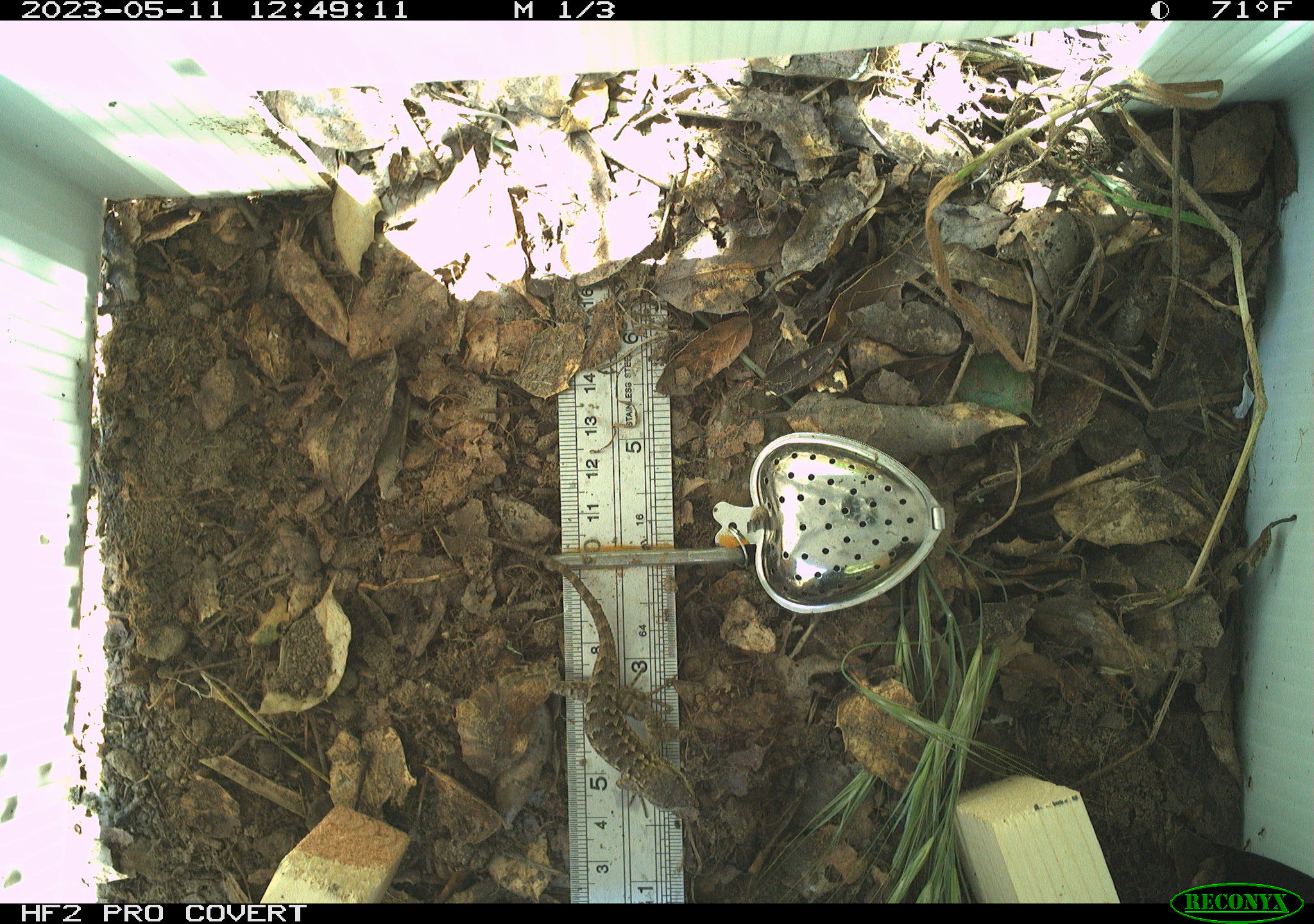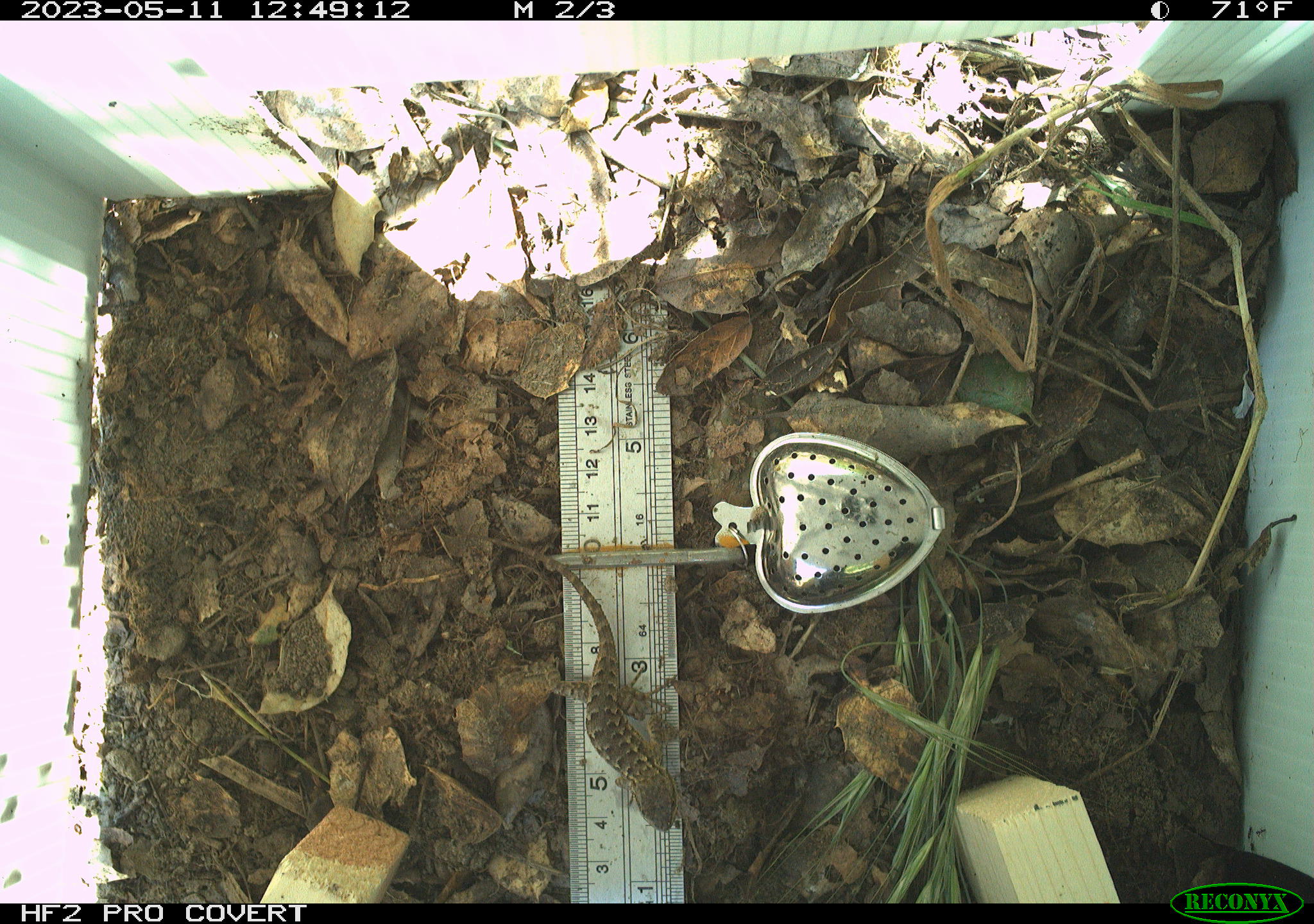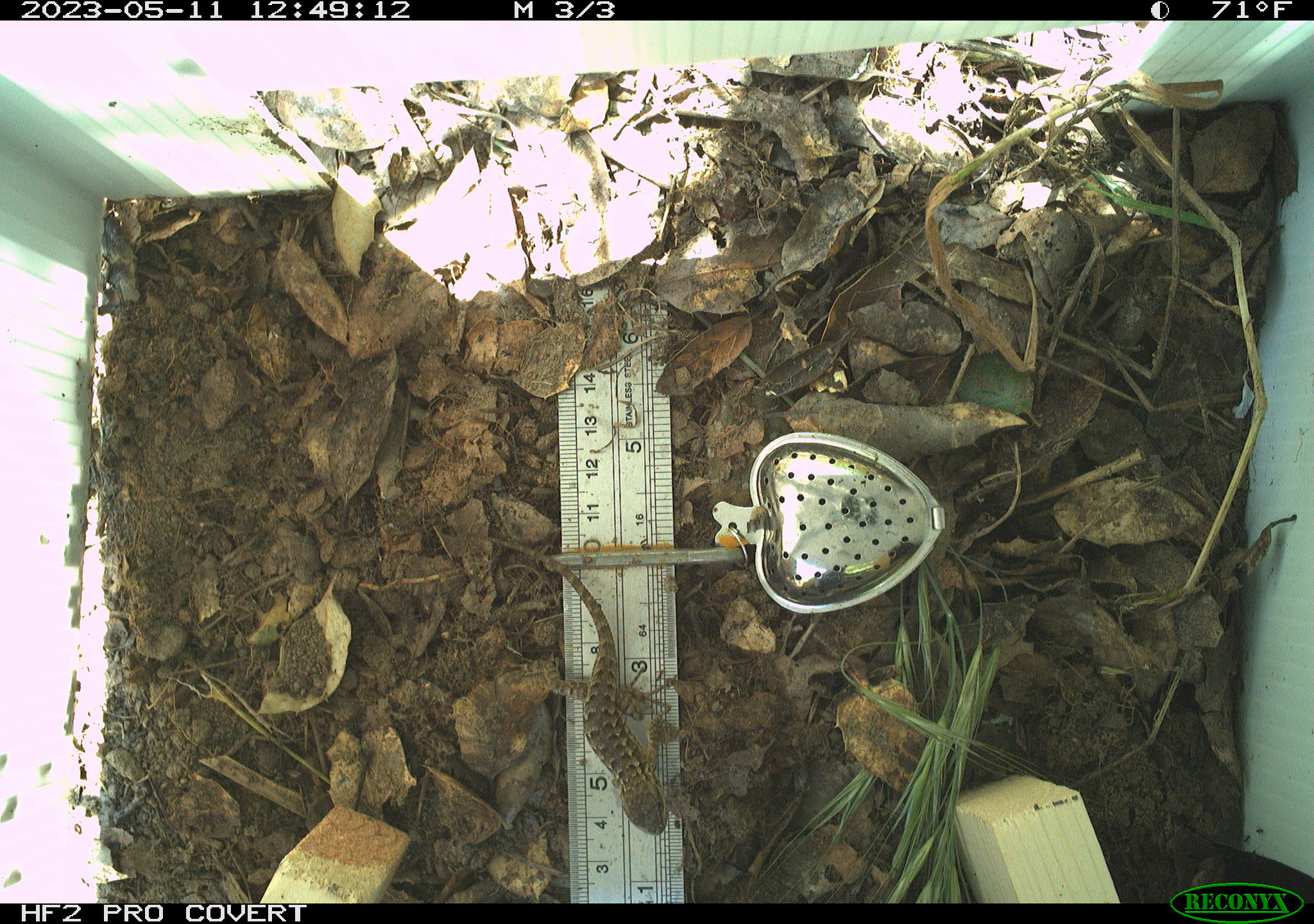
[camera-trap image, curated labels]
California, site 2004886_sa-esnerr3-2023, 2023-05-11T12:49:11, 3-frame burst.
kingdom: Animalia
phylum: Chordata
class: Reptilia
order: Squamata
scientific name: Squamata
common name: lizards and snakes